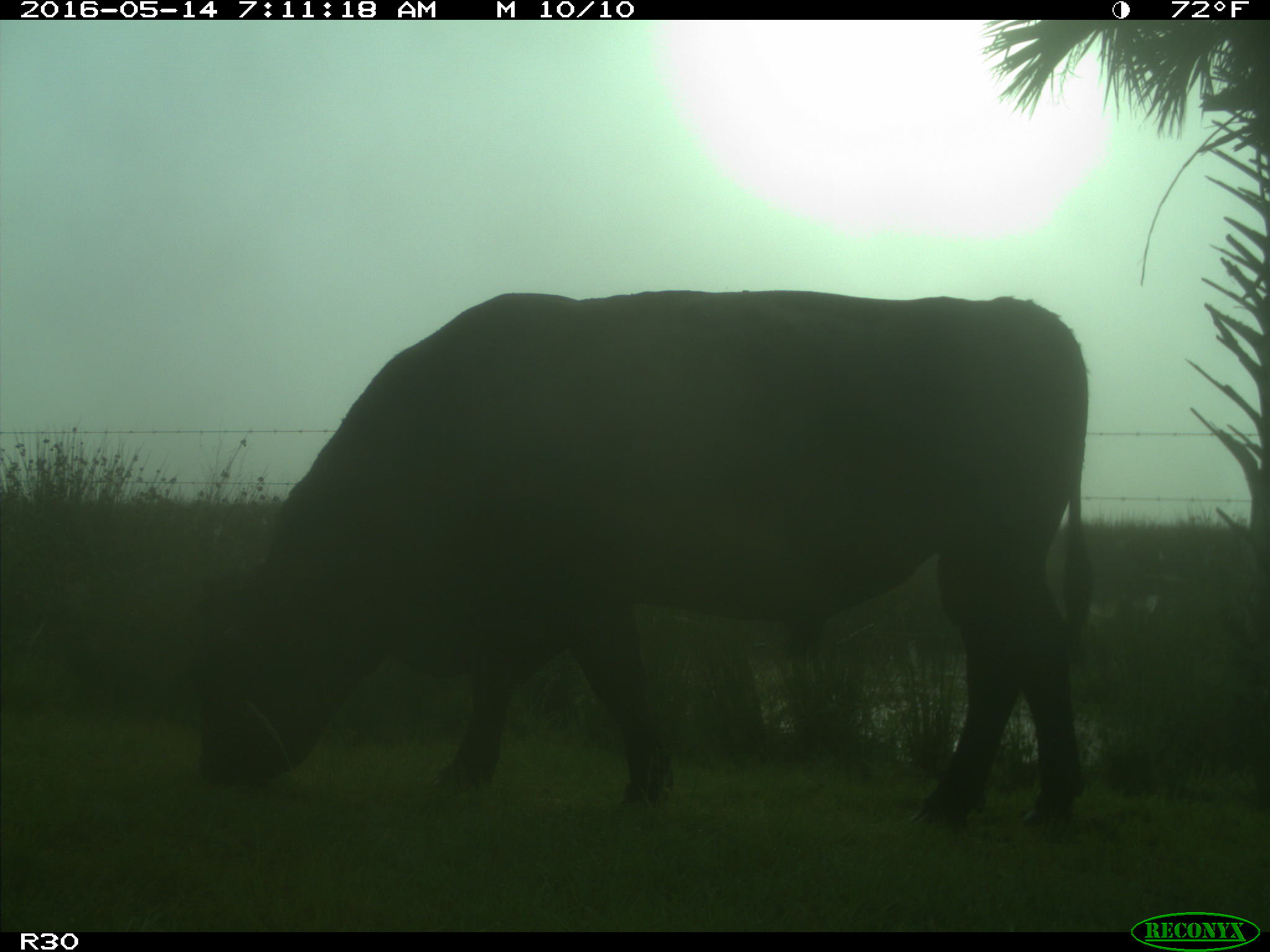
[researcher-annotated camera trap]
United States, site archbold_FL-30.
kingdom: Animalia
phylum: Chordata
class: Mammalia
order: Artiodactyla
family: Bovidae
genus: Bos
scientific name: Bos taurus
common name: domestic cow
Bos taurus (domestic cow).